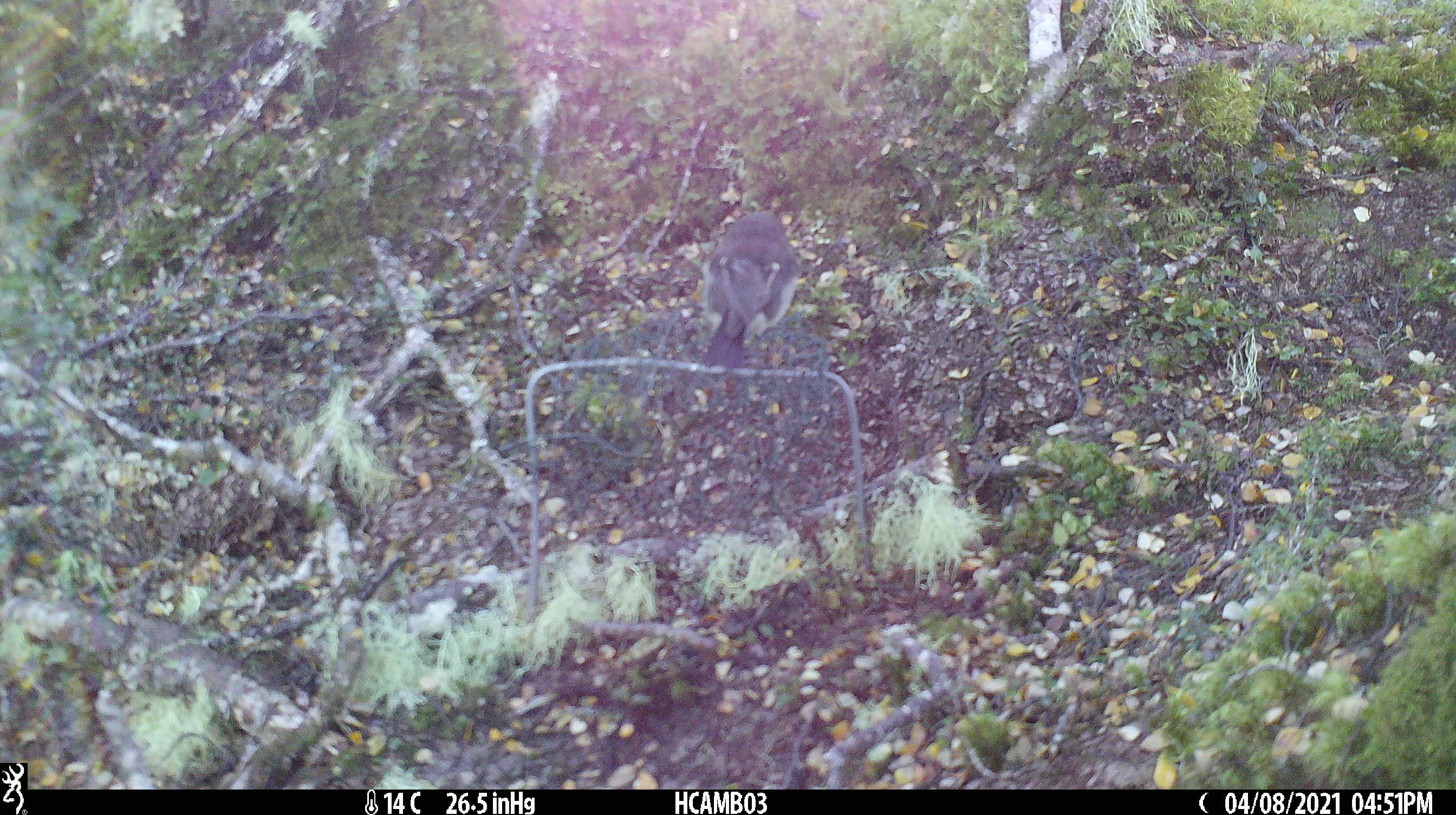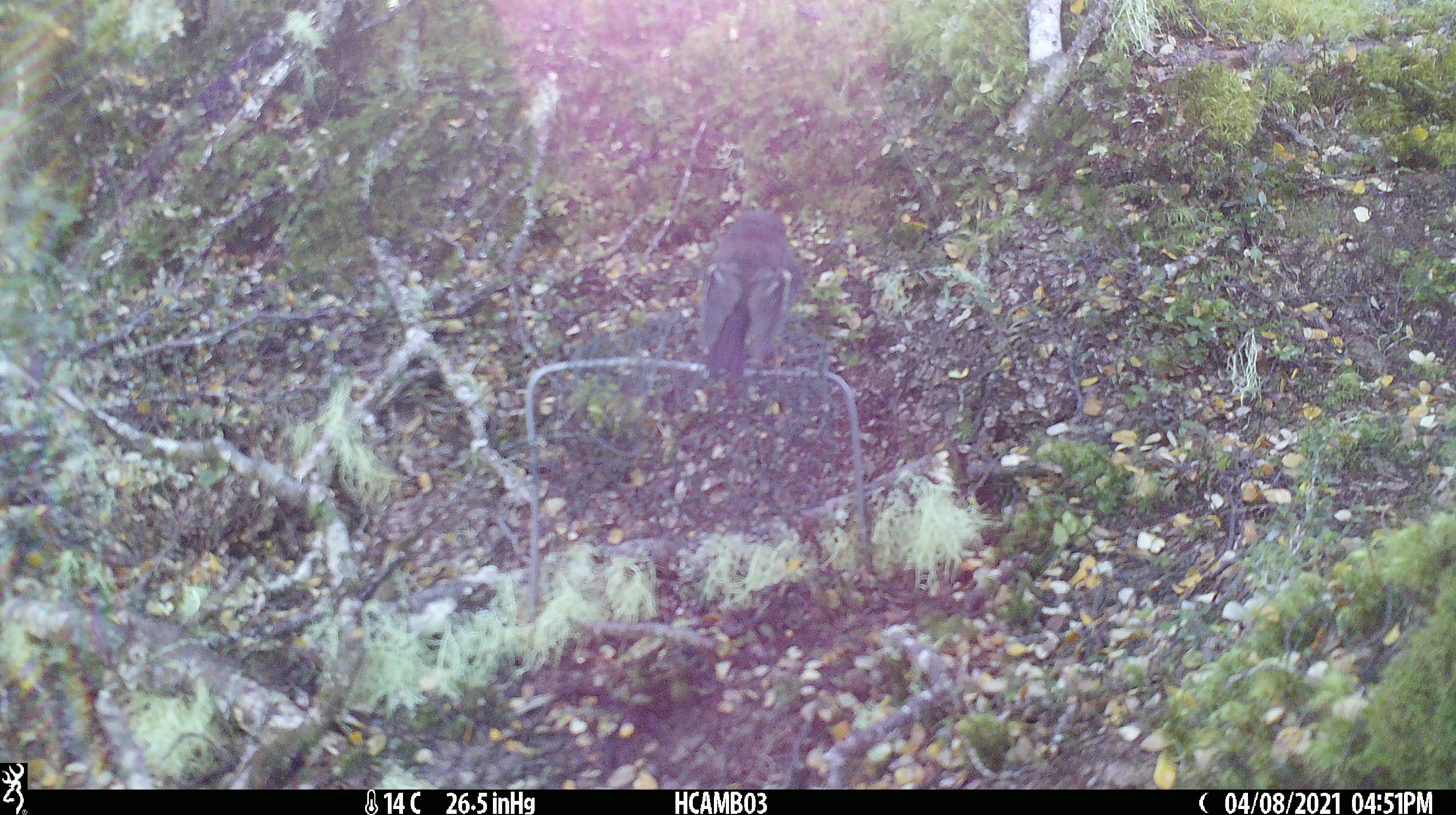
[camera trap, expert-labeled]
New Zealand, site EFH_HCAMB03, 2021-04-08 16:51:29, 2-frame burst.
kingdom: Animalia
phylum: Chordata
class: Aves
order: Passeriformes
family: Petroicidae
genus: Petroica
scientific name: Petroica macrocephala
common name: tomtit